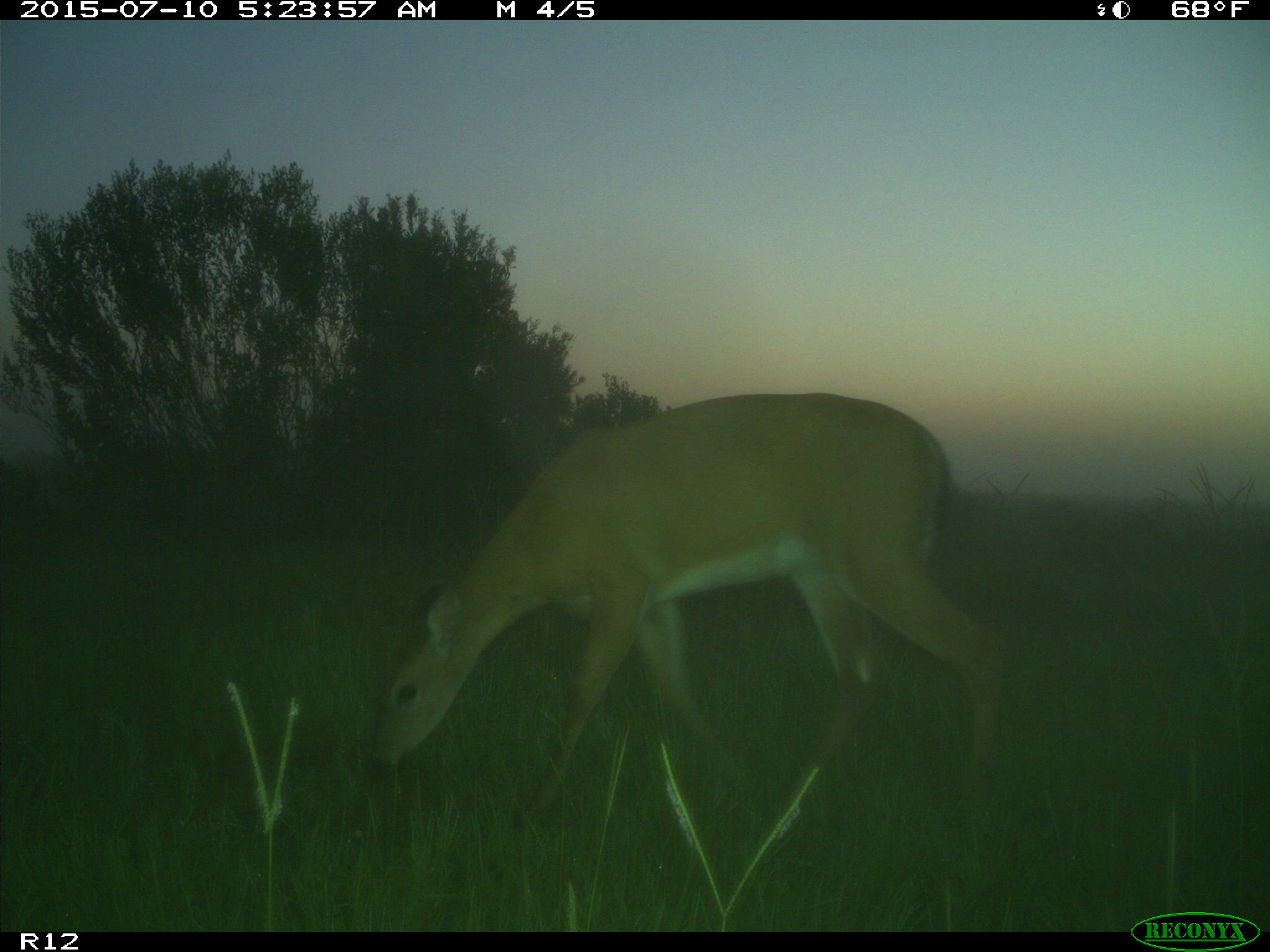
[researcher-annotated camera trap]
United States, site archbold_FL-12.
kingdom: Animalia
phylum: Chordata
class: Mammalia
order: Artiodactyla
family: Cervidae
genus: Odocoileus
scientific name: Odocoileus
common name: deer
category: unidentified deer